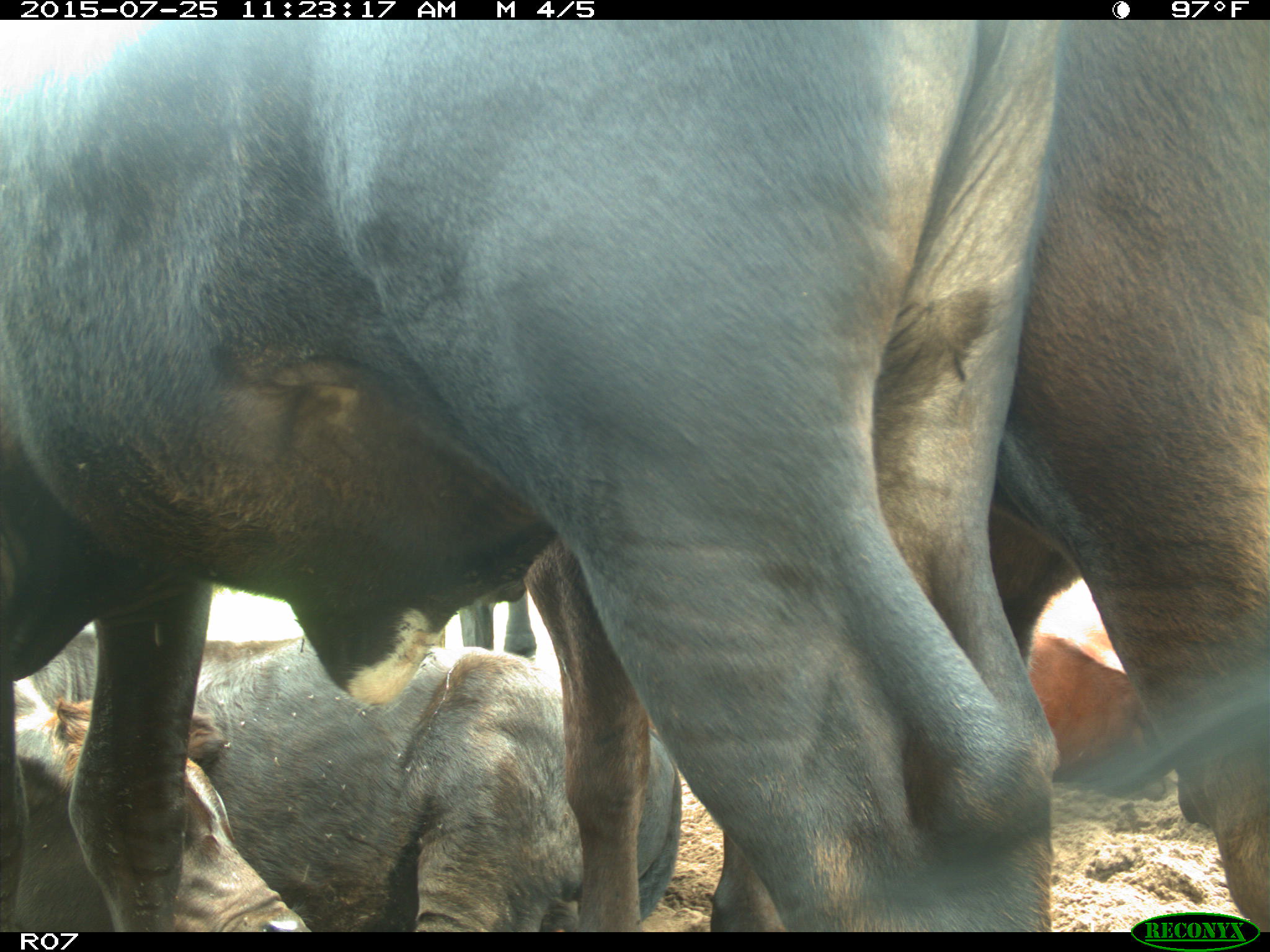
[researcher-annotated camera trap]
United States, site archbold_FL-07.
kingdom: Animalia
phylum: Chordata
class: Mammalia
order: Artiodactyla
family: Bovidae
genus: Bos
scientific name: Bos taurus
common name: domestic cow